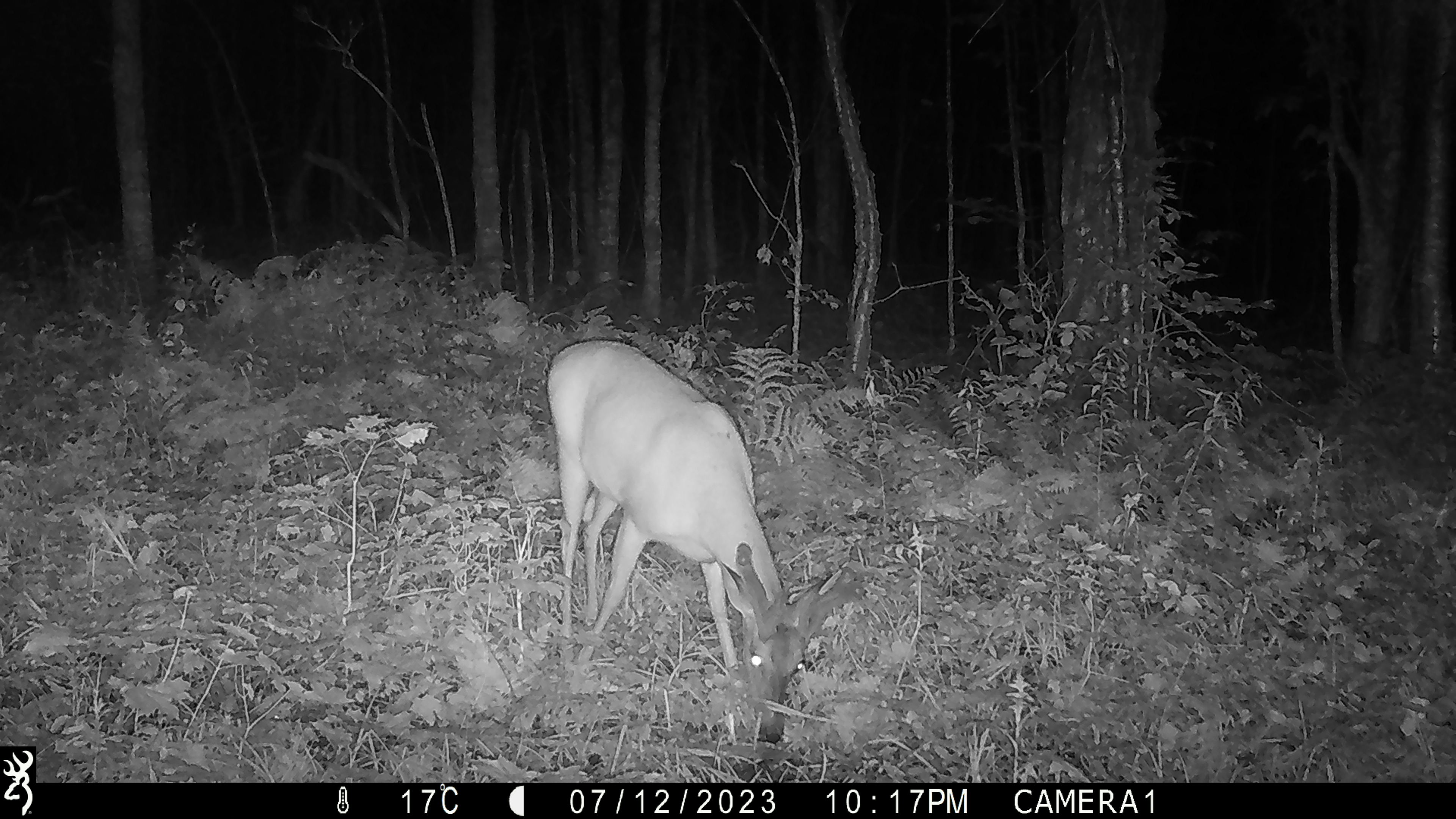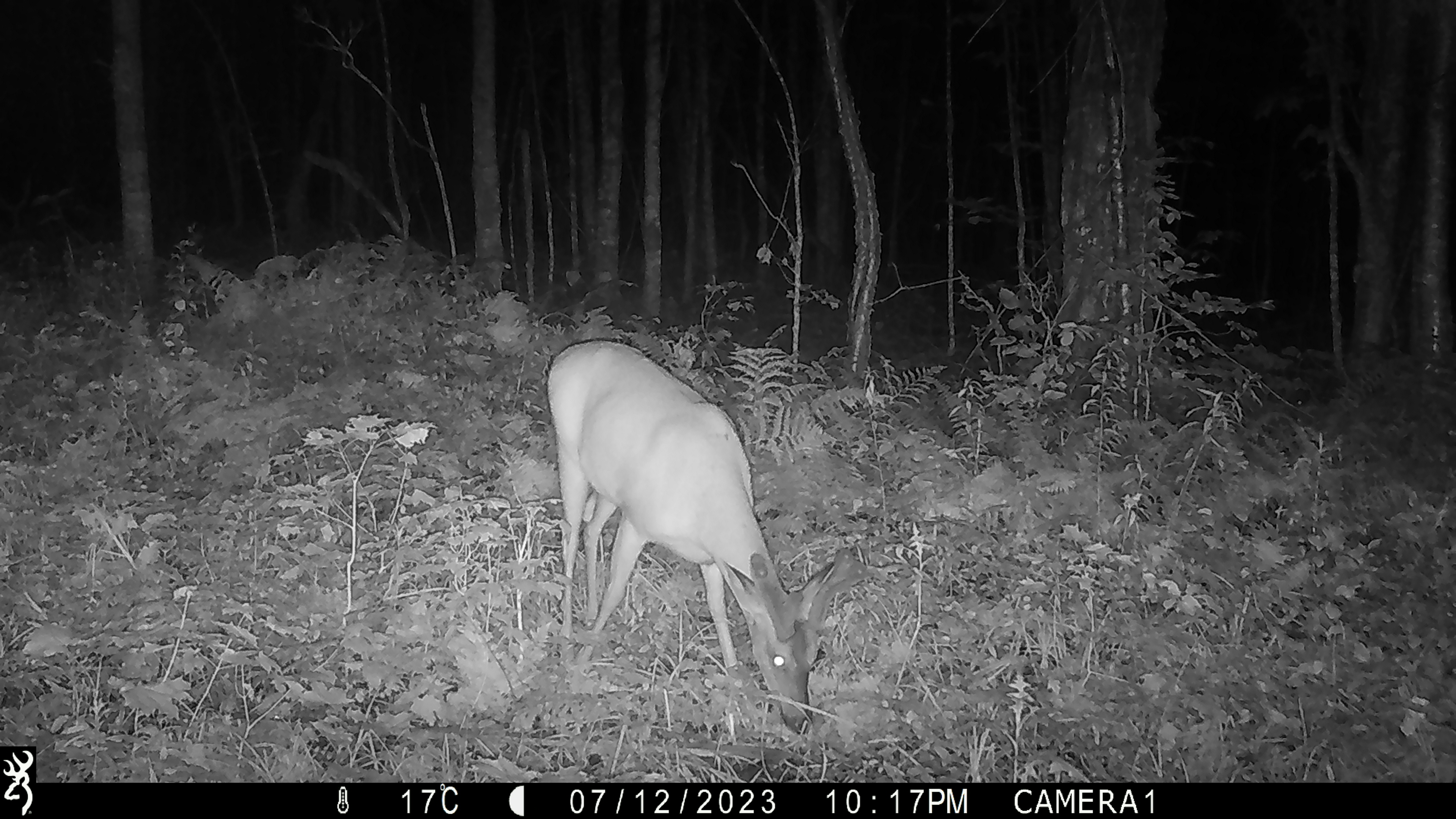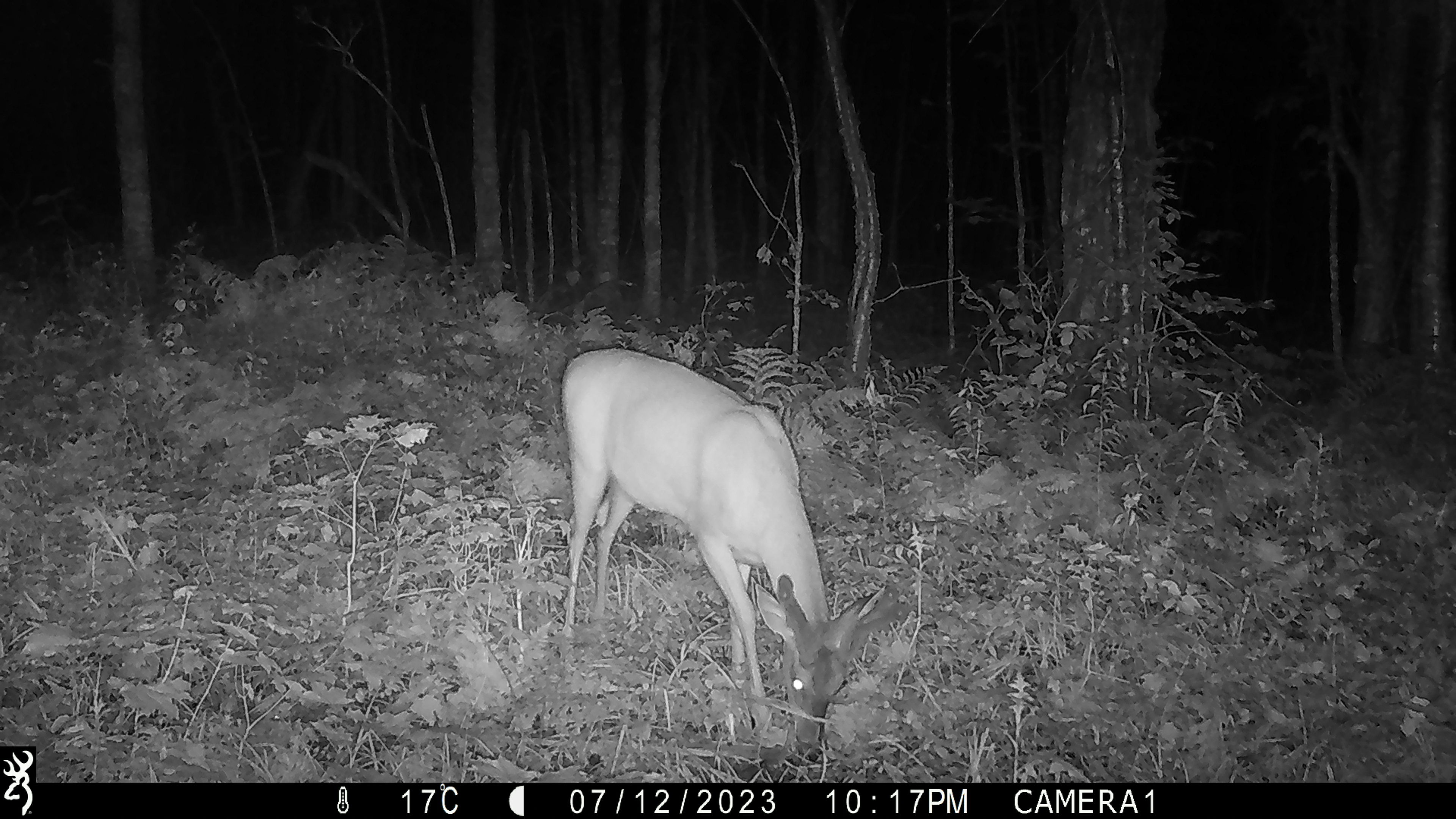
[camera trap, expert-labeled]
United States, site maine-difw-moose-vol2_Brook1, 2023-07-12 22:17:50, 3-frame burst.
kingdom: Animalia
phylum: Chordata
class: Mammalia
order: Artiodactyla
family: Cervidae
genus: Odocoileus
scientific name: Odocoileus virginianus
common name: white-tailed deer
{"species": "white-tailed deer (Odocoileus virginianus)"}